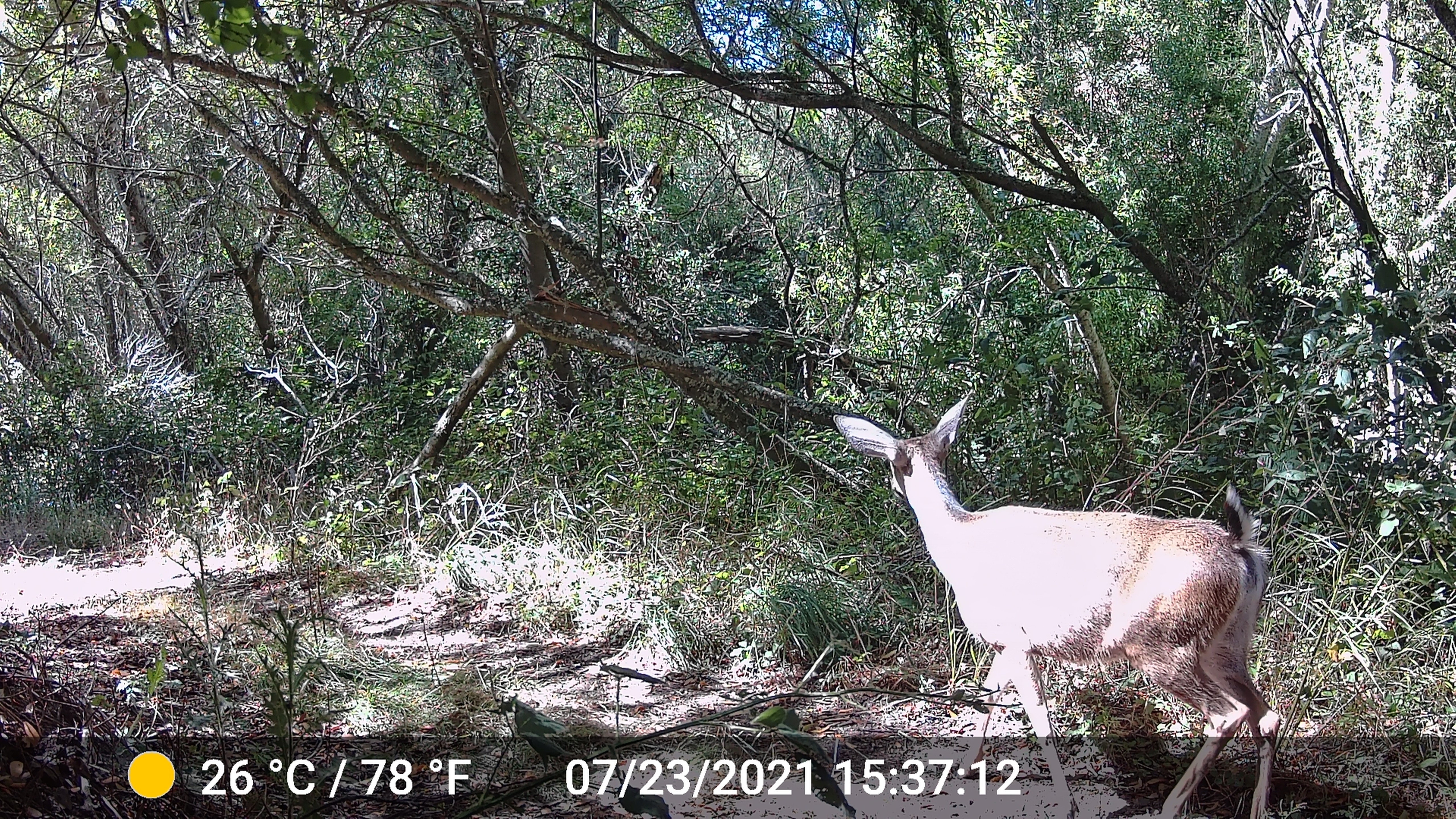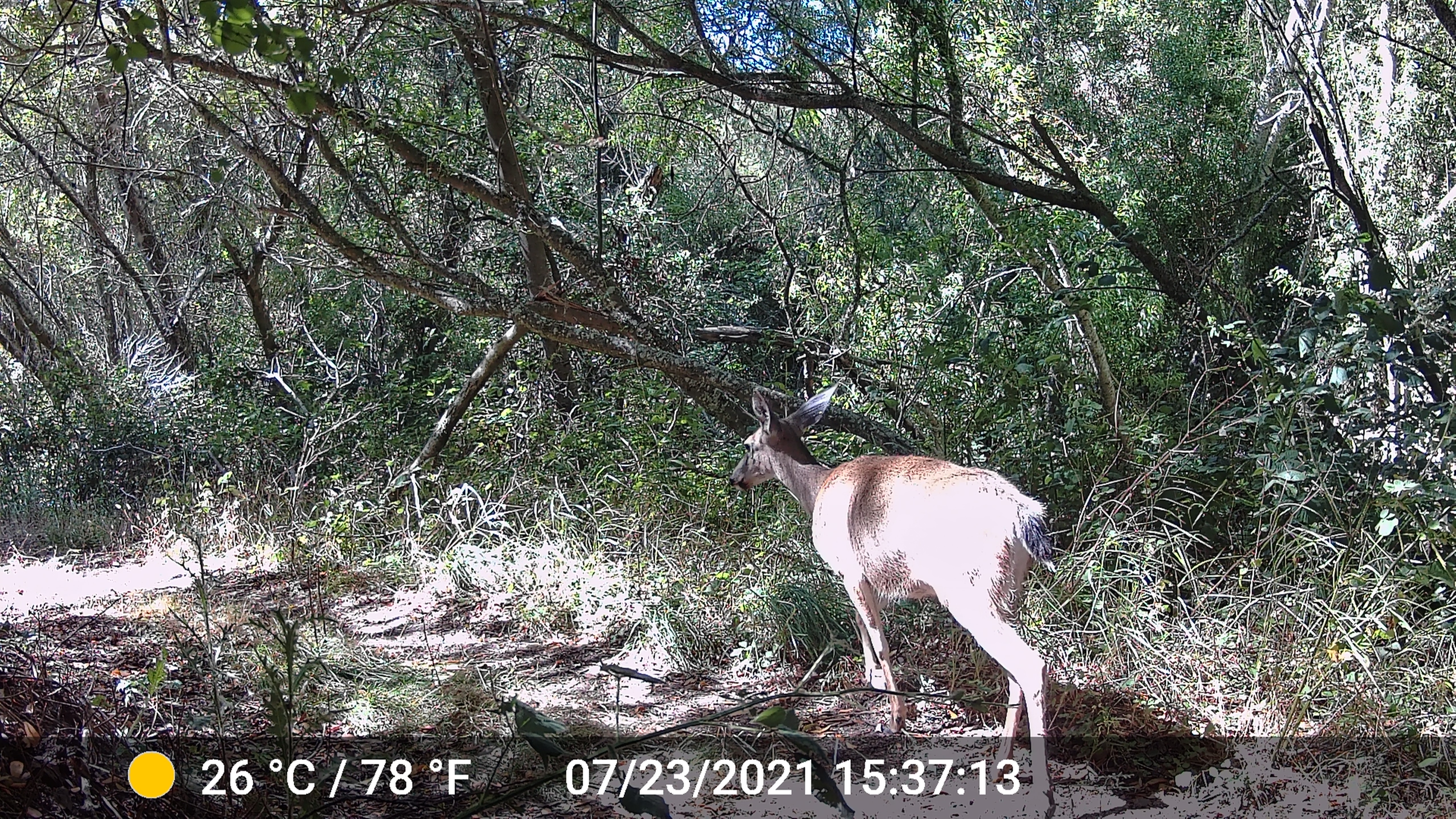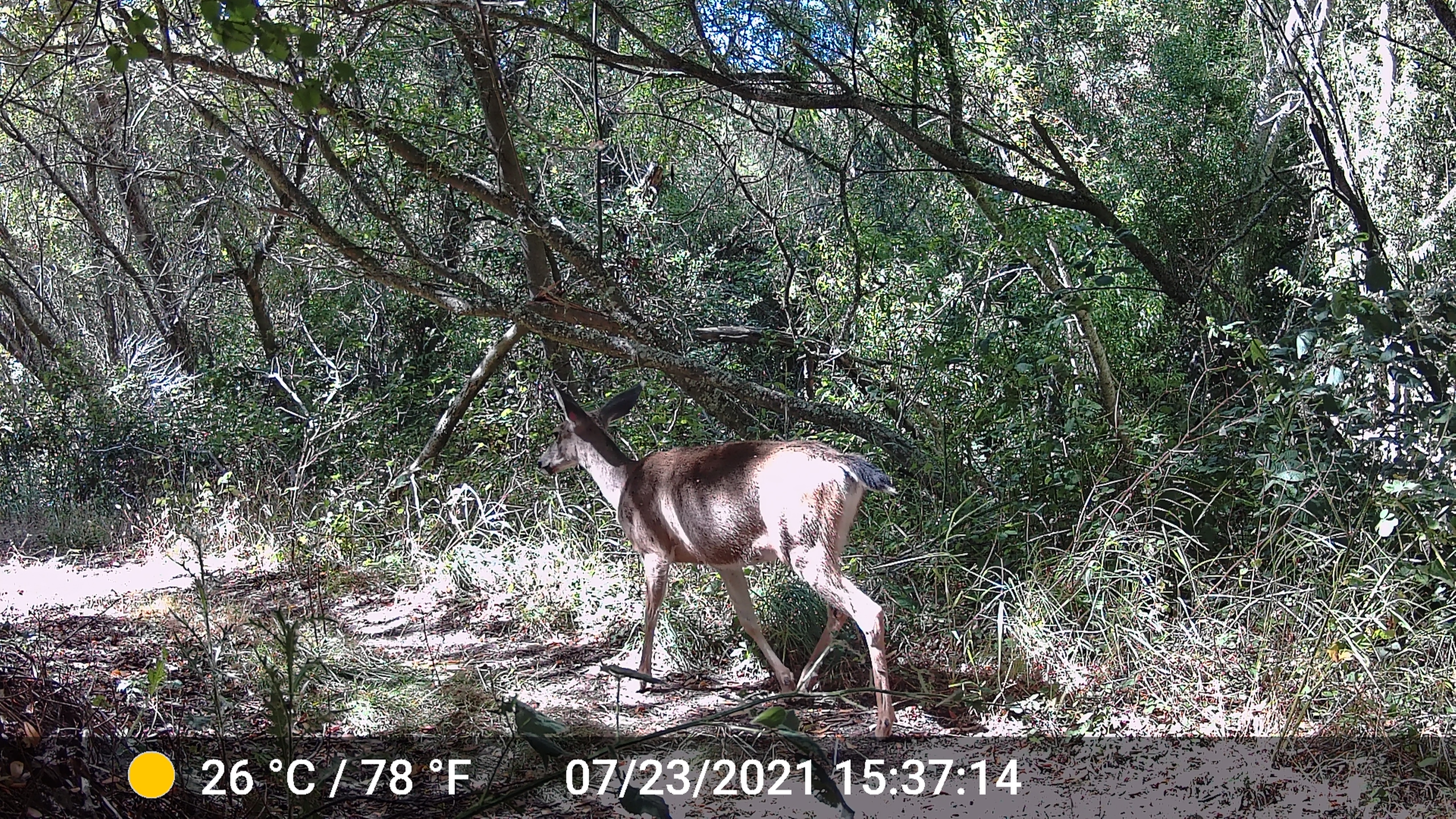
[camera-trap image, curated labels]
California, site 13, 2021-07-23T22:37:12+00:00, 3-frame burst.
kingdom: Animalia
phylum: Chordata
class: Mammalia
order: Artiodactyla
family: Cervidae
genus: Odocoileus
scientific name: Odocoileus hemionus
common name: mule deer